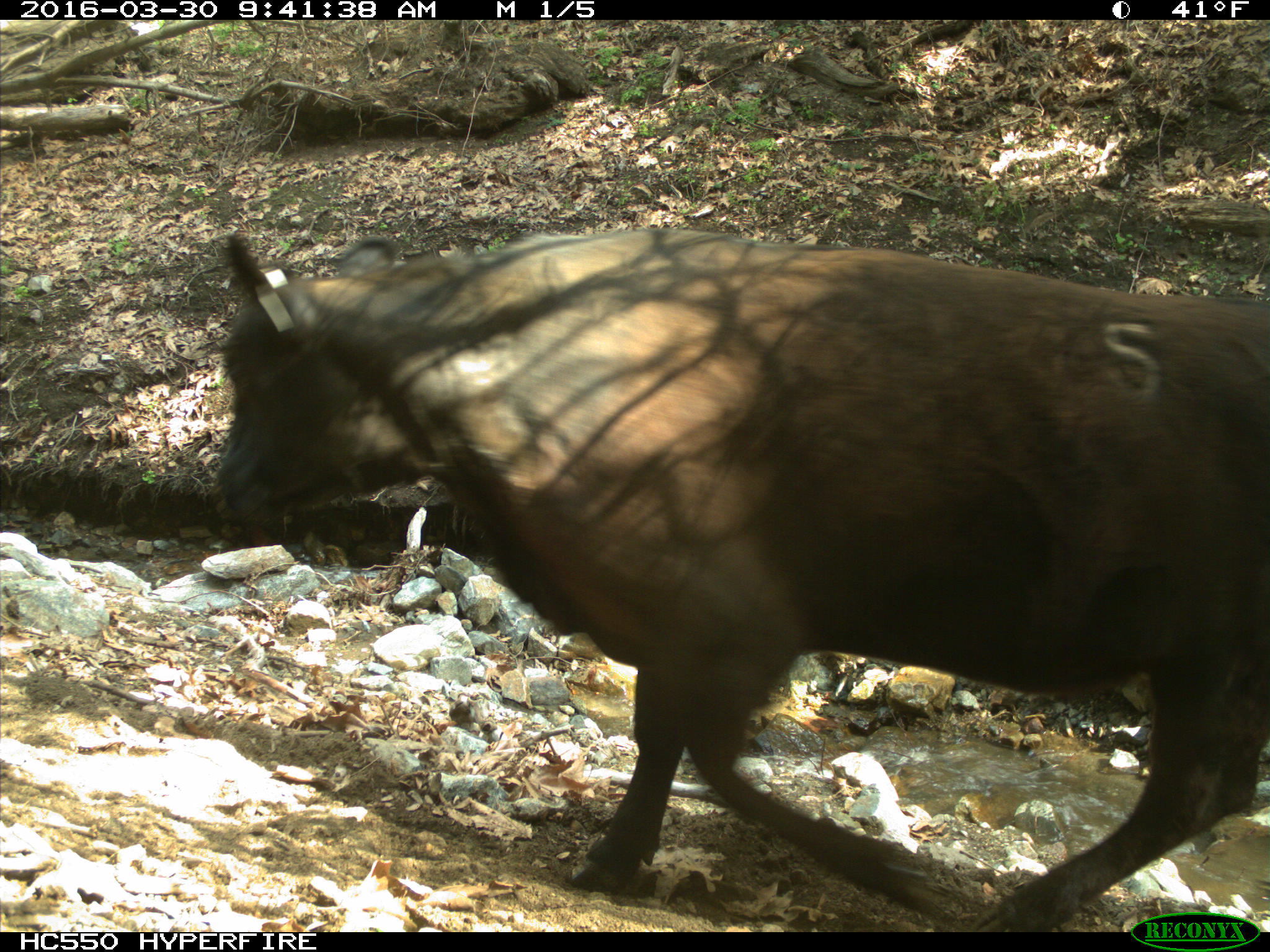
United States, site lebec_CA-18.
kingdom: Animalia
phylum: Chordata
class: Mammalia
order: Artiodactyla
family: Bovidae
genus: Bos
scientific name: Bos taurus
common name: domestic cow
Bos taurus (domestic cow).